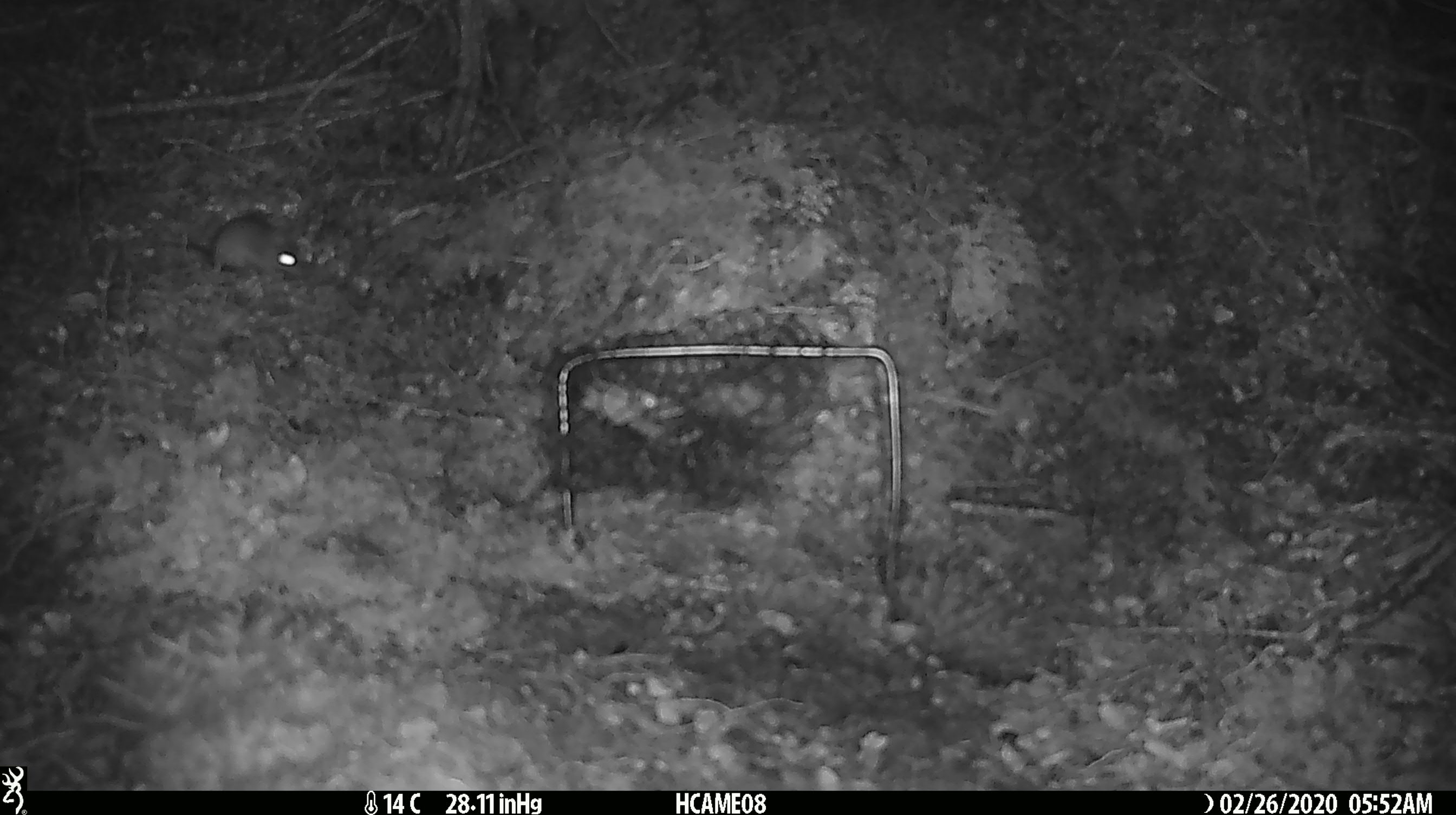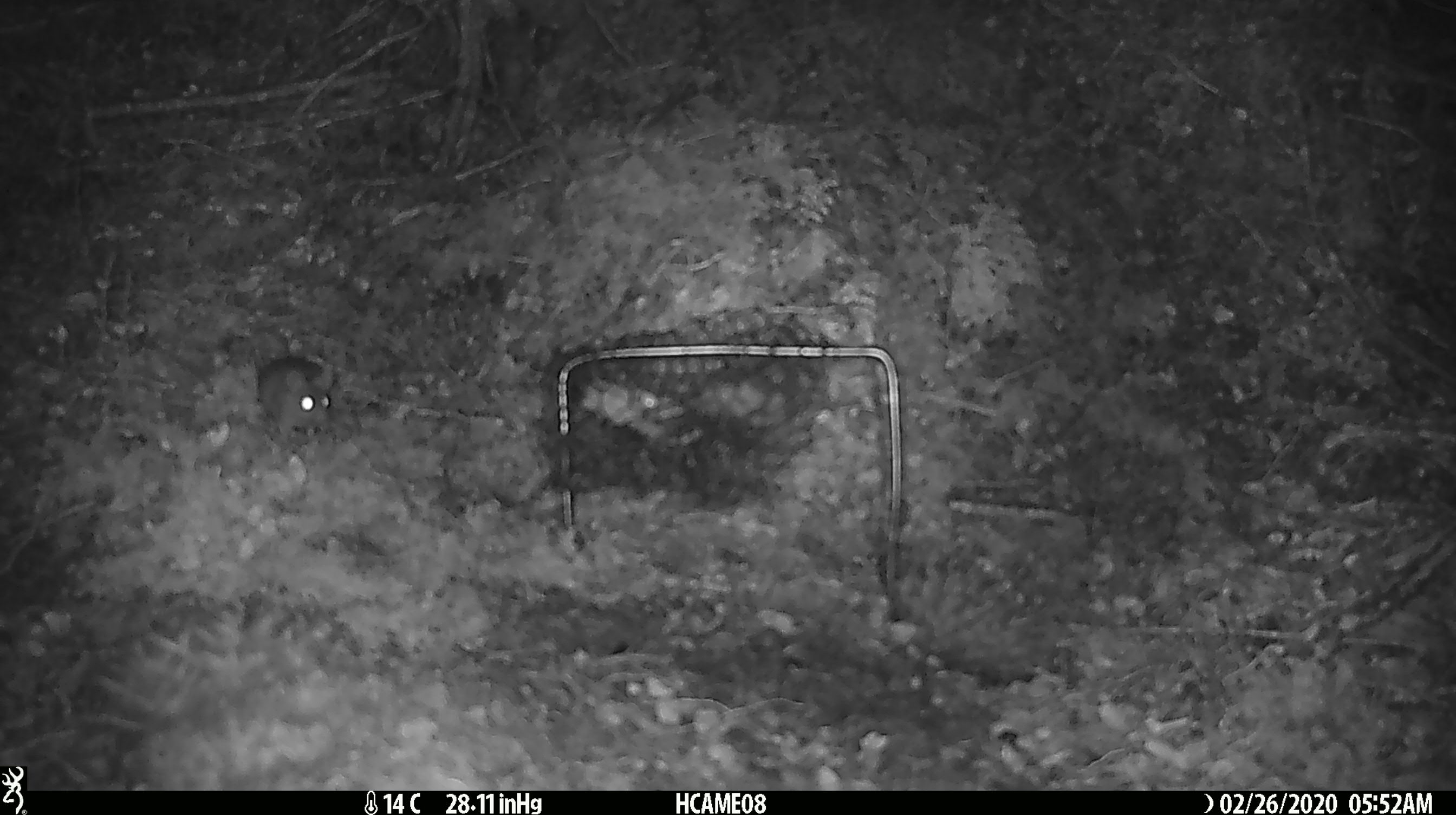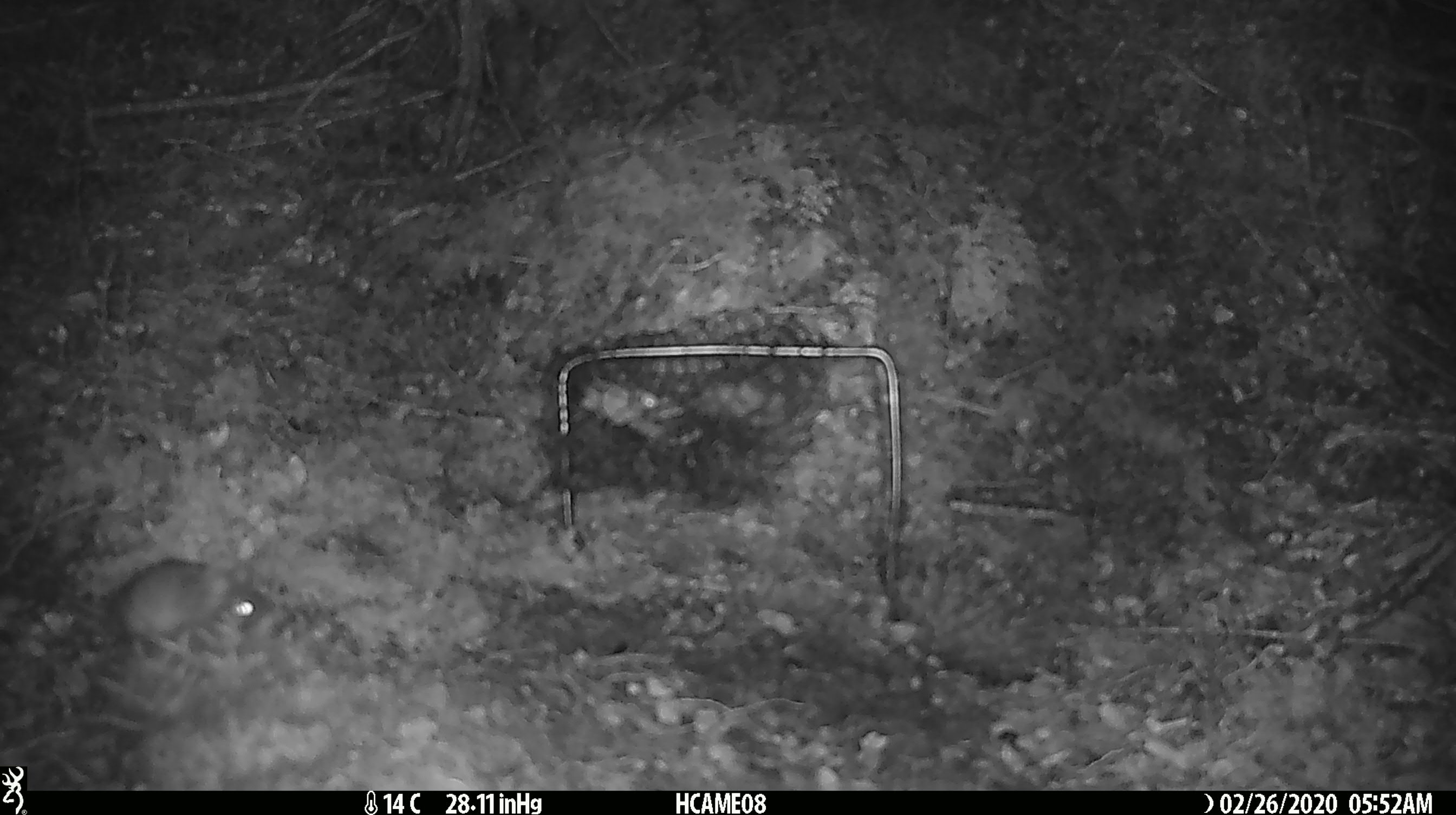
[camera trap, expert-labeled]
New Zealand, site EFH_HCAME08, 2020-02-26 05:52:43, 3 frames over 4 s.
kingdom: Animalia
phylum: Chordata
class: Mammalia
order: Rodentia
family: Muridae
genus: Mus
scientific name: Mus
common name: mouse